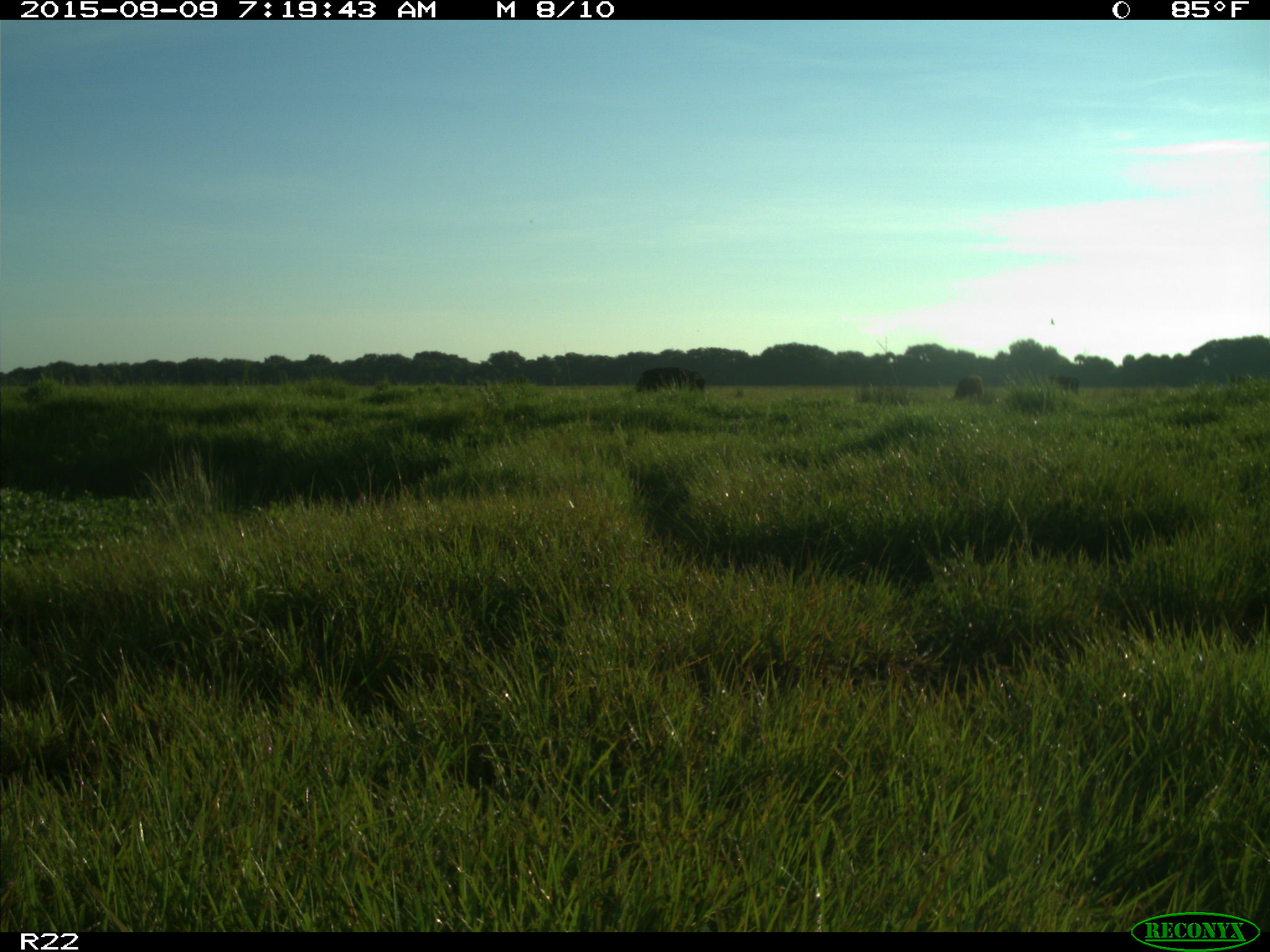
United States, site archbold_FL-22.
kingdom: Animalia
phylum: Chordata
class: Mammalia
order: Artiodactyla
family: Bovidae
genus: Bos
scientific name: Bos taurus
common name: domestic cow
Bos taurus (domestic cow).